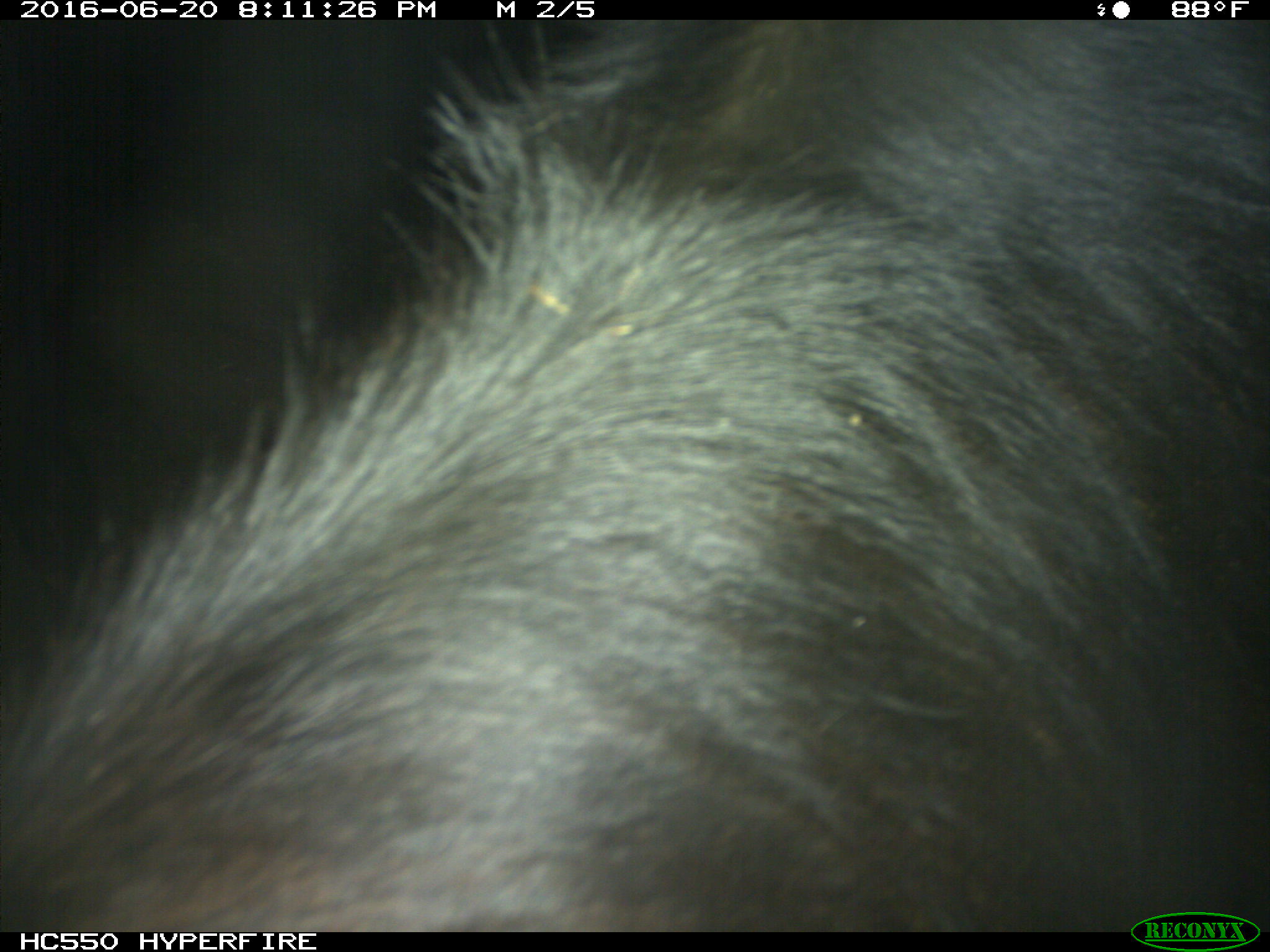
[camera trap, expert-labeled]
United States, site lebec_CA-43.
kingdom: Animalia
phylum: Chordata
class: Mammalia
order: Artiodactyla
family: Bovidae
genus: Bos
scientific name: Bos taurus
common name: domestic cow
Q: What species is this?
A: Bos taurus (domestic cow).